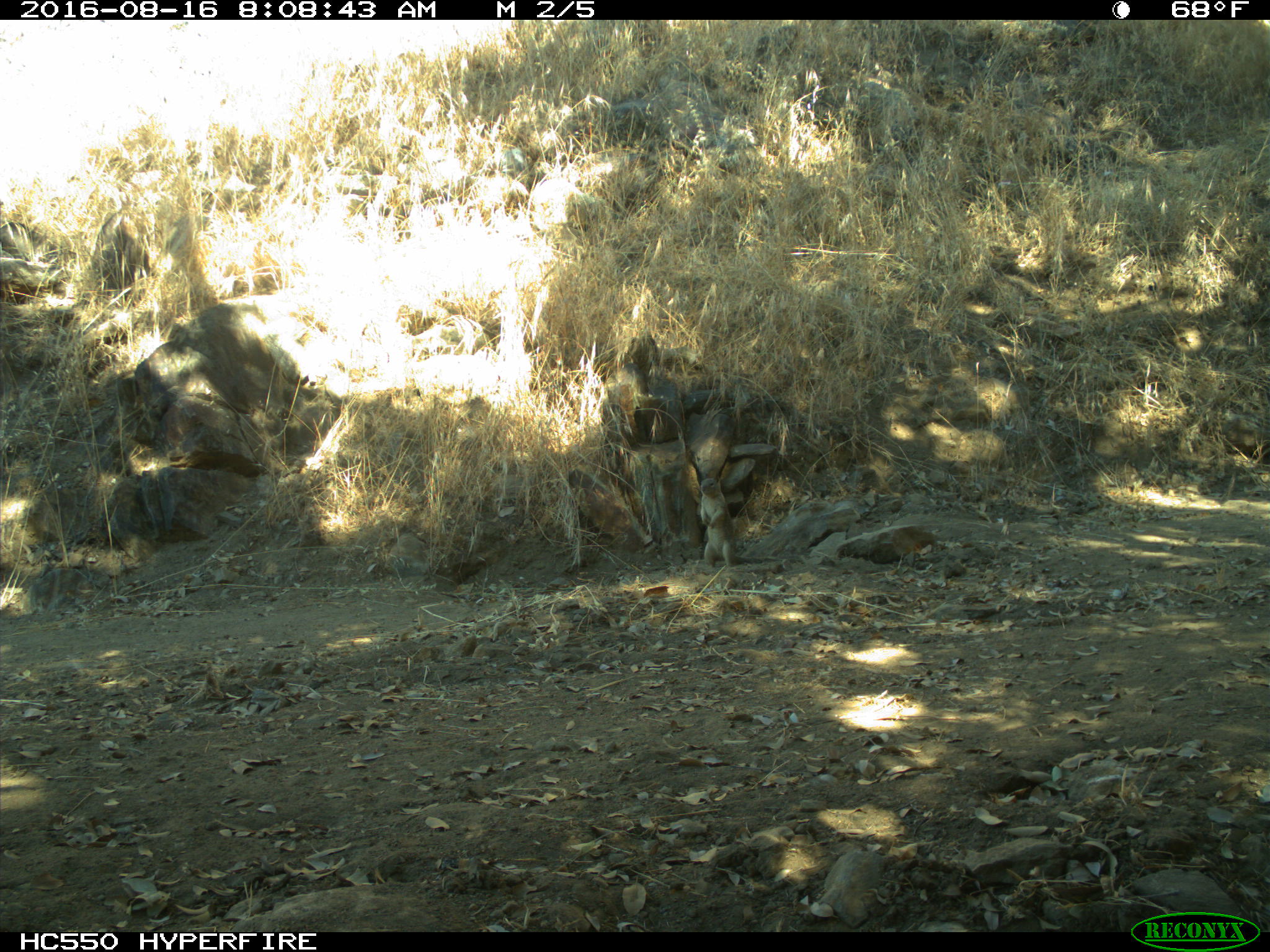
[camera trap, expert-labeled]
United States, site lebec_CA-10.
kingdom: Animalia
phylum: Chordata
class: Mammalia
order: Rodentia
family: Sciuridae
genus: Otospermophilus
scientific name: Otospermophilus beecheyi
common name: california ground squirrel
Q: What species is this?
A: Otospermophilus beecheyi (california ground squirrel).